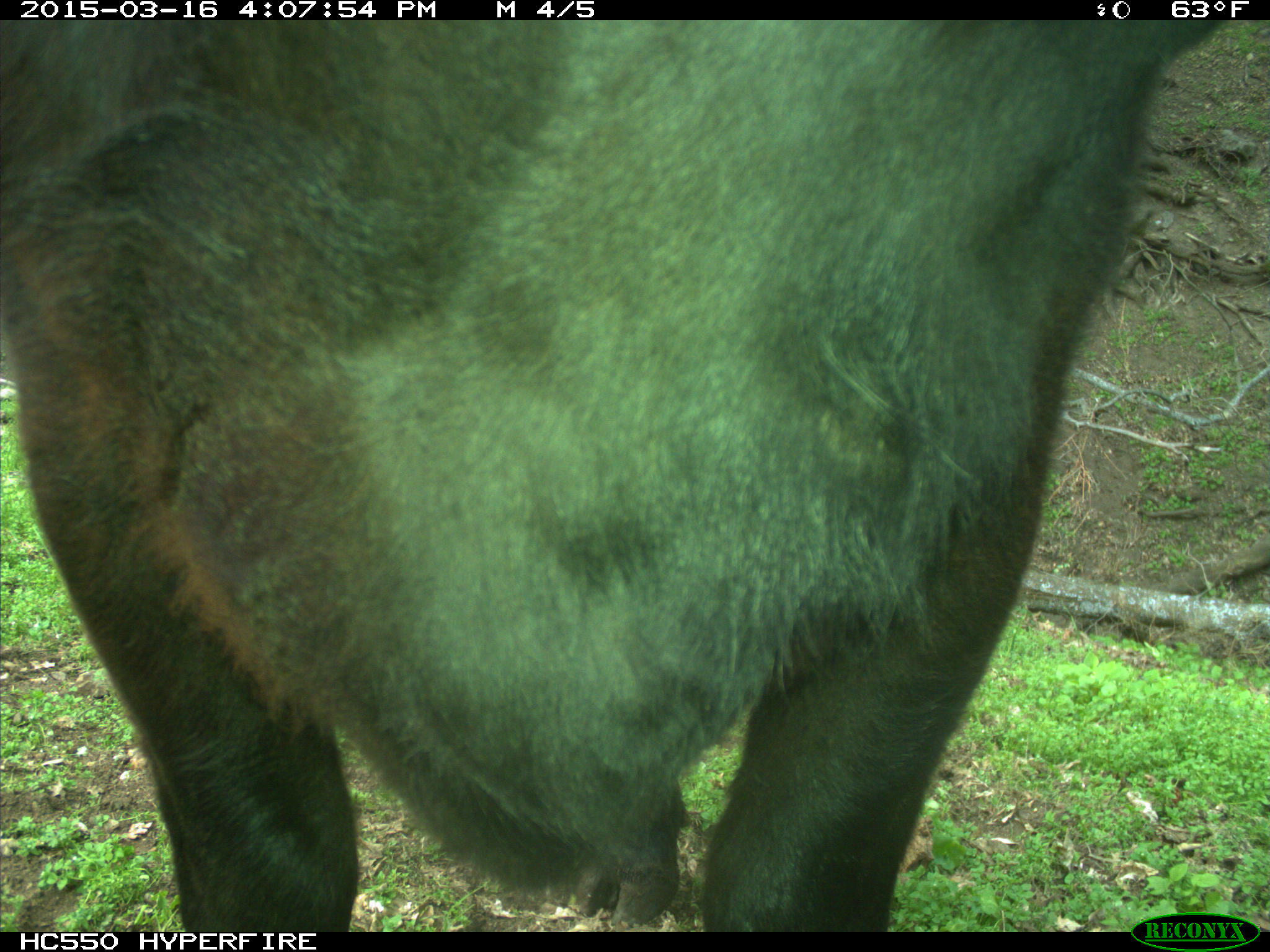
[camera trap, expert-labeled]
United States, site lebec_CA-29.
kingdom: Animalia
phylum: Chordata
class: Mammalia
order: Artiodactyla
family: Bovidae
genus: Bos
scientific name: Bos taurus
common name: domestic cow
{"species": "Bos taurus (domestic cow)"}